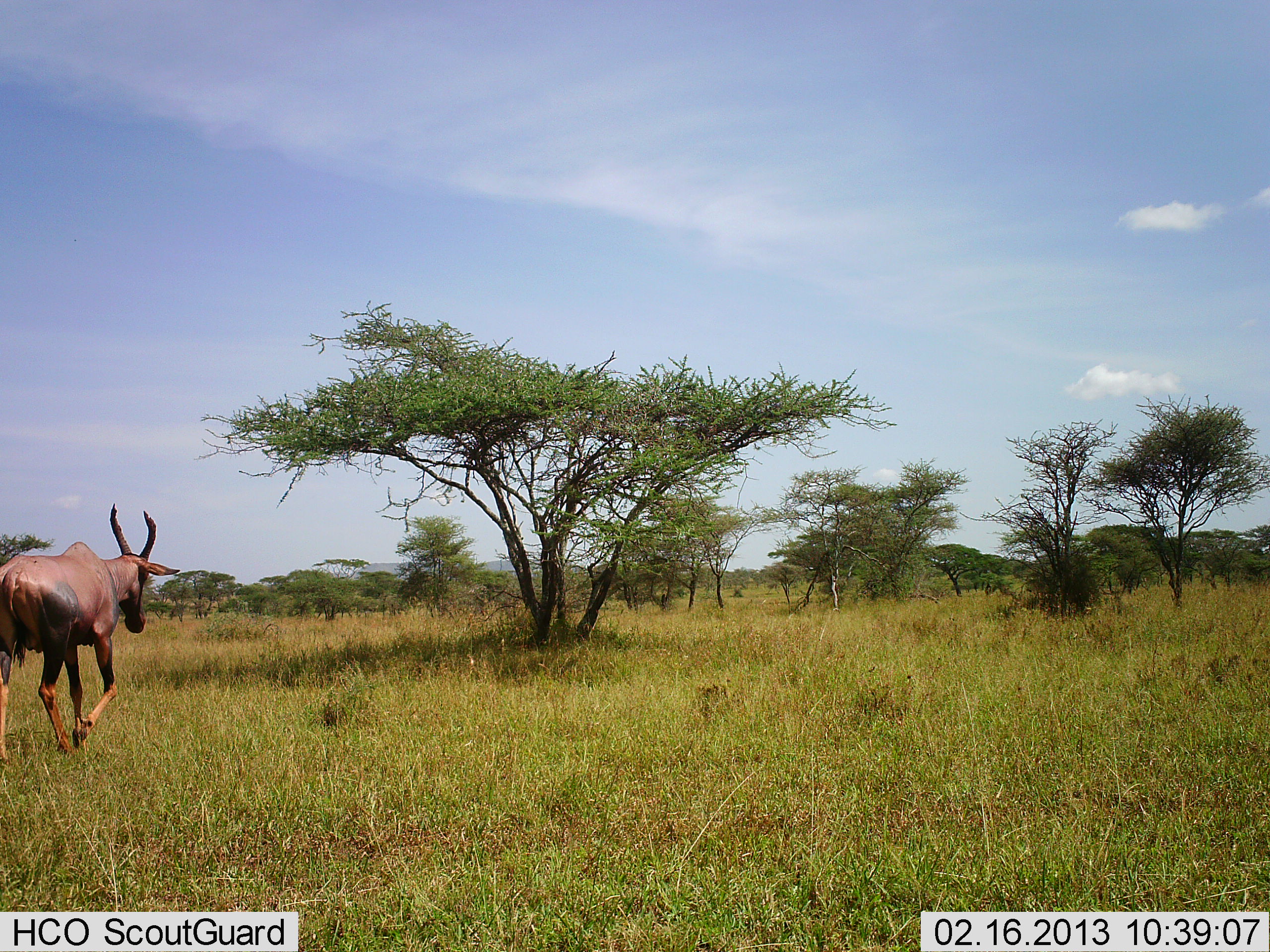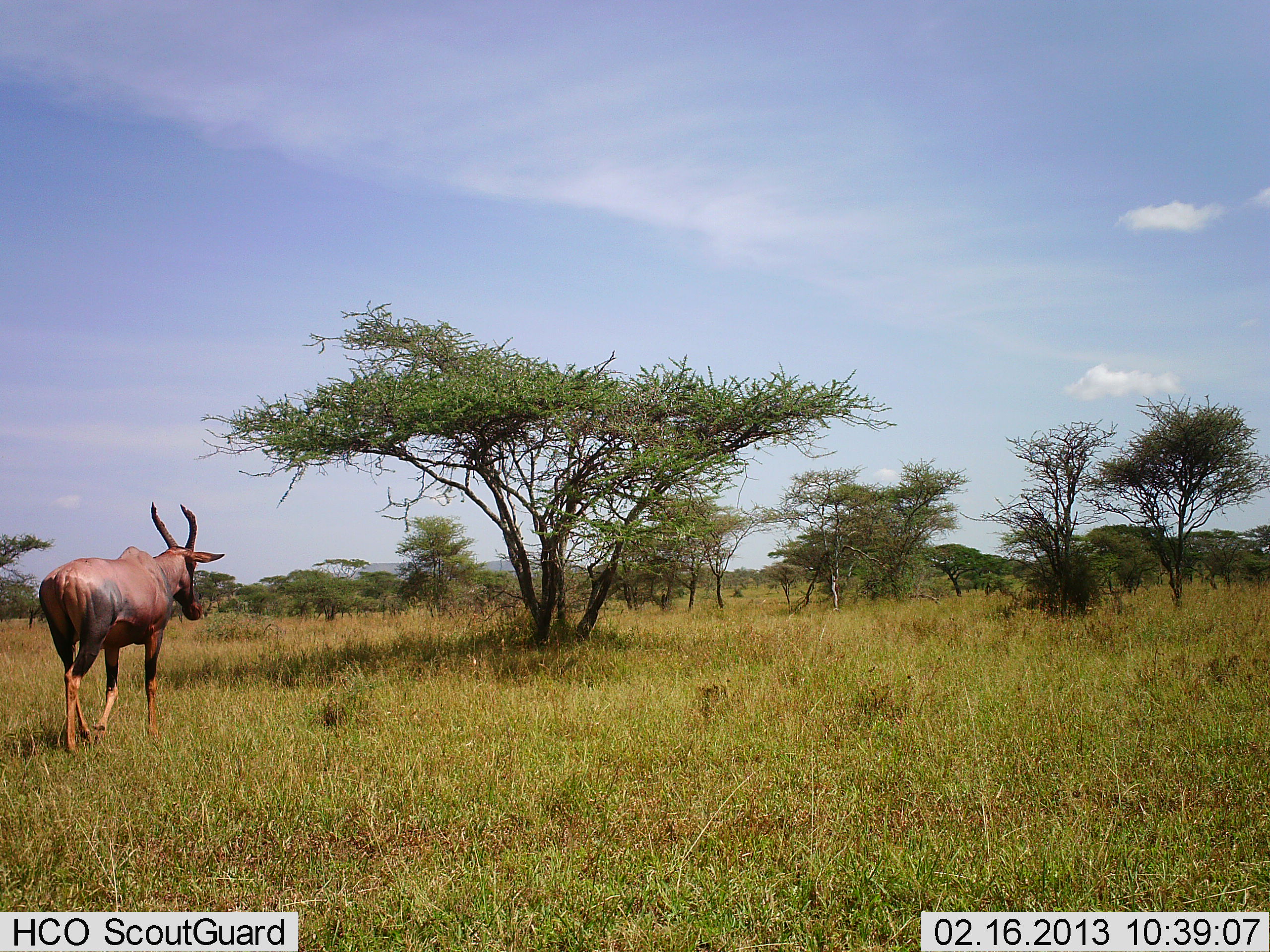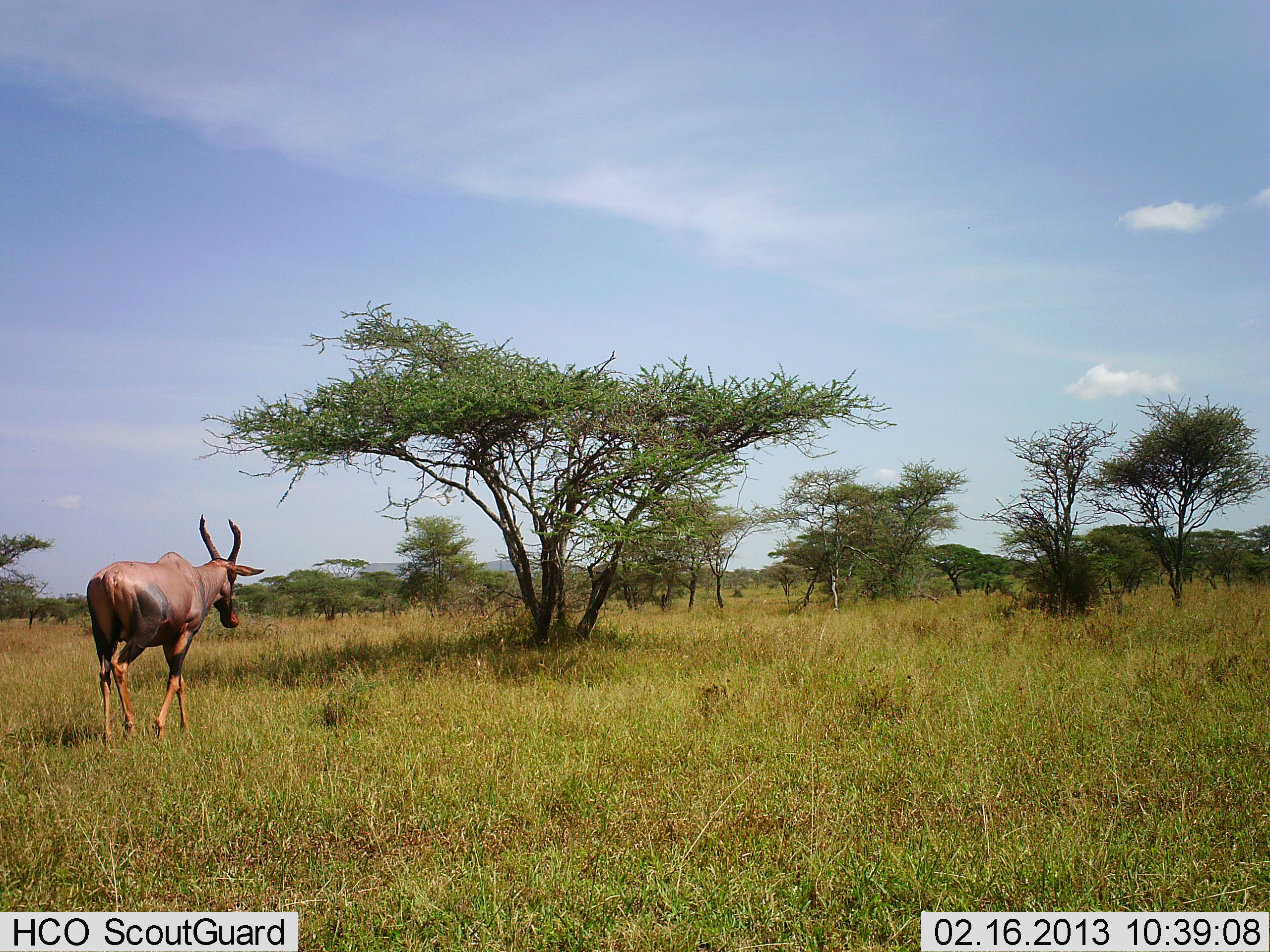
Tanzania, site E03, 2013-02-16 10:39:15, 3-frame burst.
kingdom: Animalia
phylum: Chordata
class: Mammalia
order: Artiodactyla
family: Bovidae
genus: Damaliscus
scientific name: Damaliscus lunatus jimela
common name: topi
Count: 1.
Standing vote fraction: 0%.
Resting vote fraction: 0%.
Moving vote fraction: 100%.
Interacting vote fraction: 0%.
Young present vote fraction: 0%.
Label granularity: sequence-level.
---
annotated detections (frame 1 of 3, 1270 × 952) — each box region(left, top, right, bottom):
animal: region(0, 504, 180, 762)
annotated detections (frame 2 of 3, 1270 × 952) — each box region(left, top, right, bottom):
animal: region(38, 500, 225, 754)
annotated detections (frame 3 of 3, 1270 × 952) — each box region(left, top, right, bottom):
animal: region(87, 514, 266, 752)